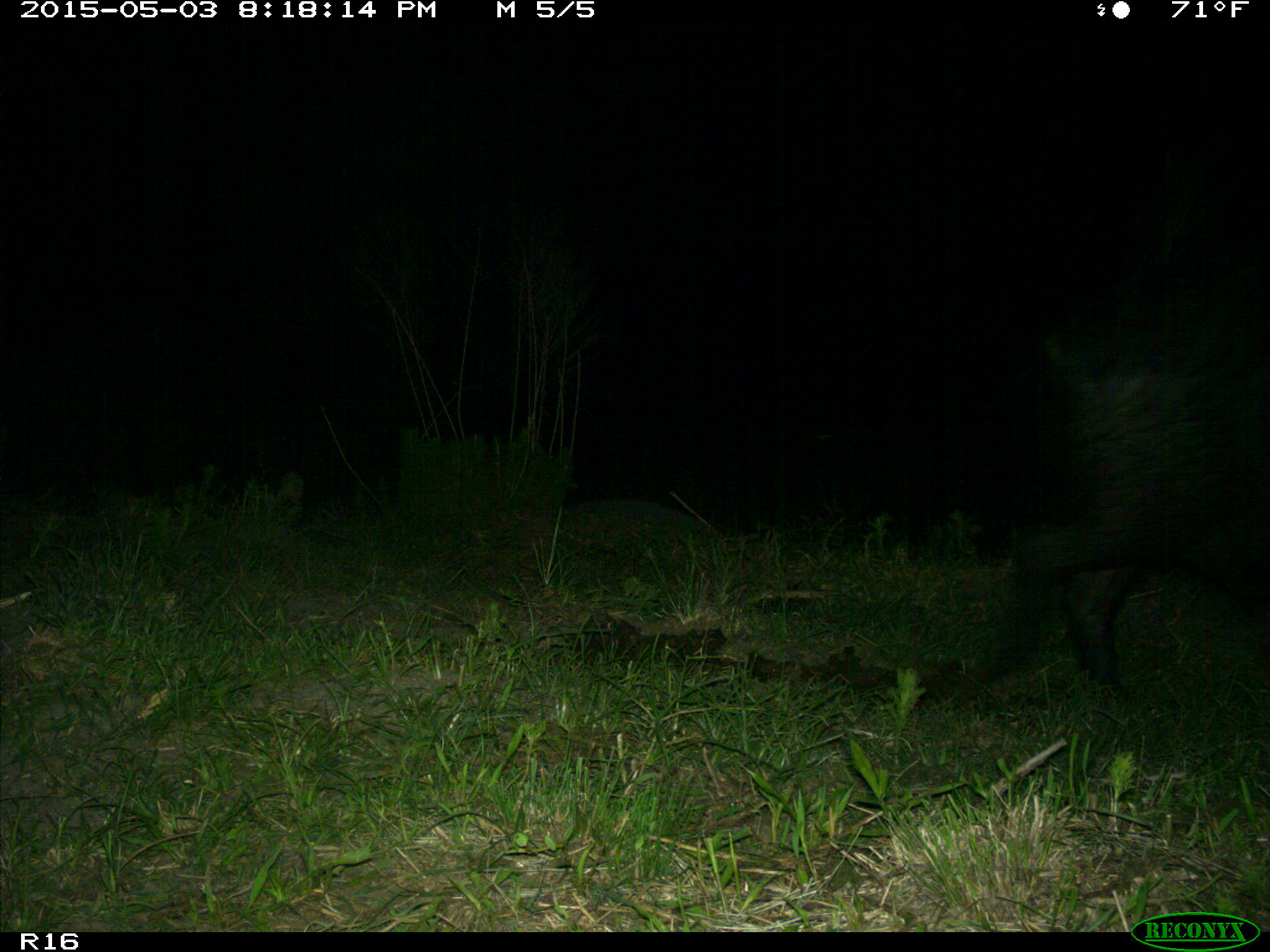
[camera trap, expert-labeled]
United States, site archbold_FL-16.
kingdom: Animalia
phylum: Chordata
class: Mammalia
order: Artiodactyla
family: Suidae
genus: Sus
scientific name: Sus scrofa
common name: wild boar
Sus scrofa (wild boar).